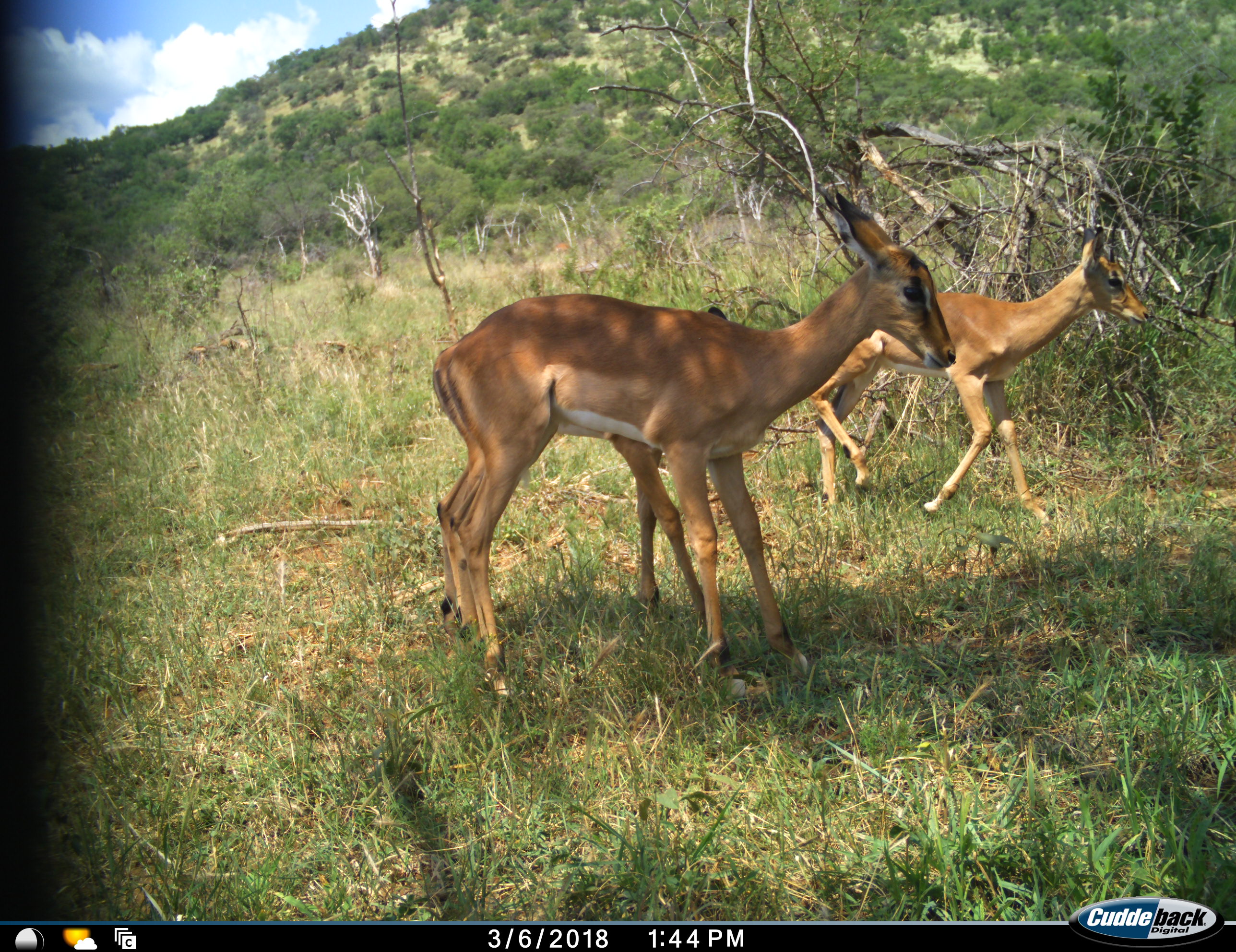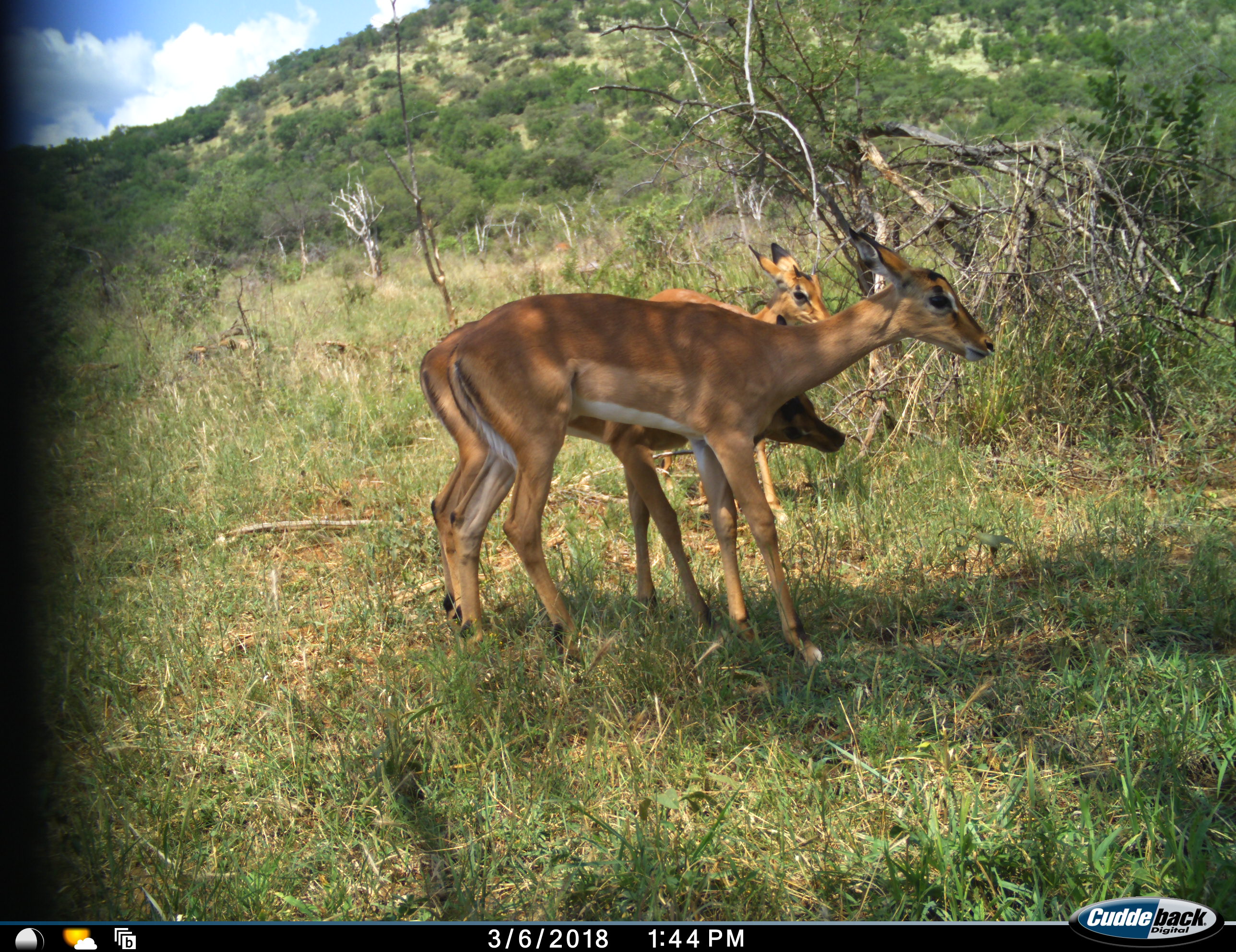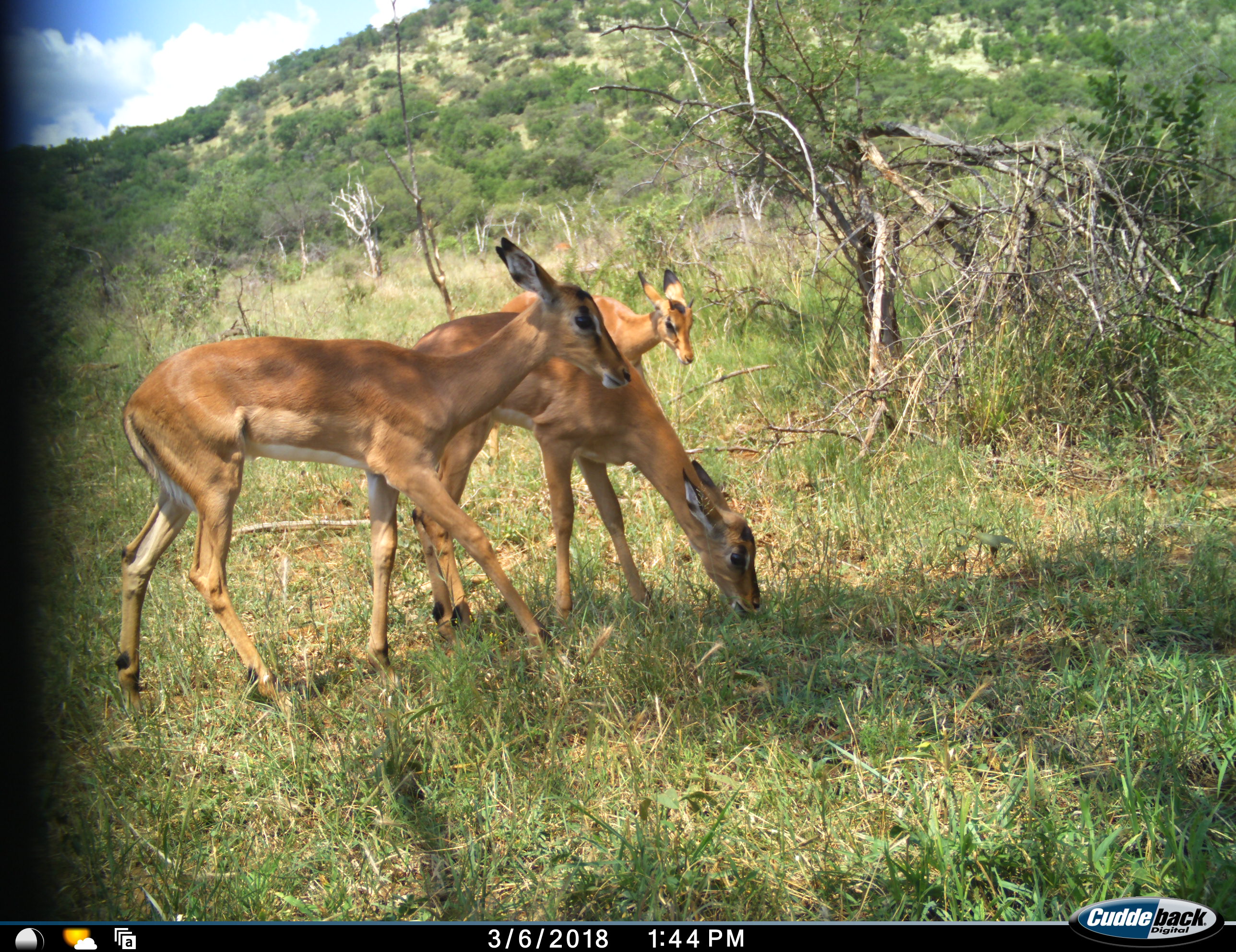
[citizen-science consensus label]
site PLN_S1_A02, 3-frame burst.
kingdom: Animalia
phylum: Chordata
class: Mammalia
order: Artiodactyla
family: Bovidae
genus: Aepyceros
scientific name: Aepyceros melampus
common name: impala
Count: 3.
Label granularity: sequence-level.